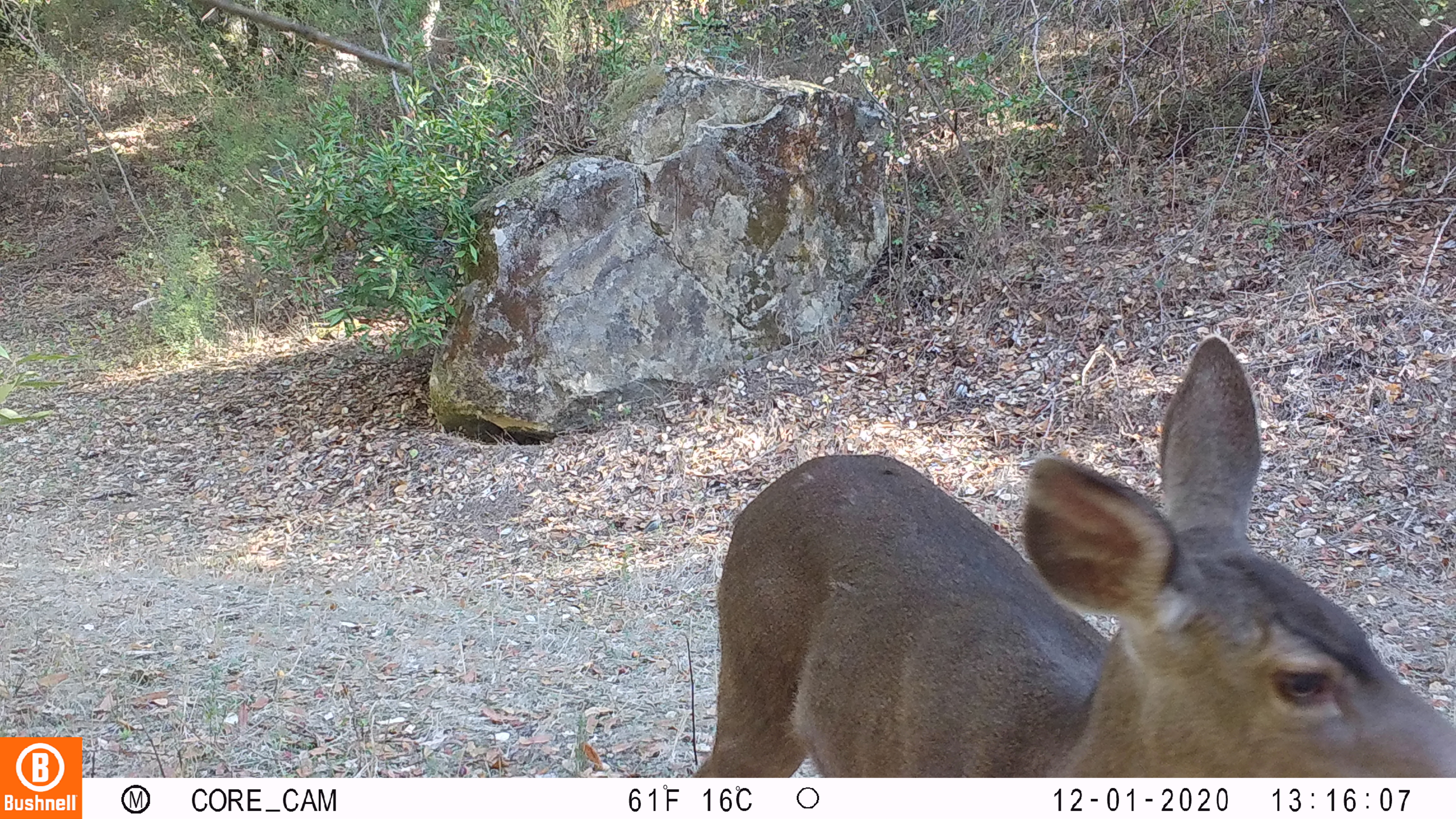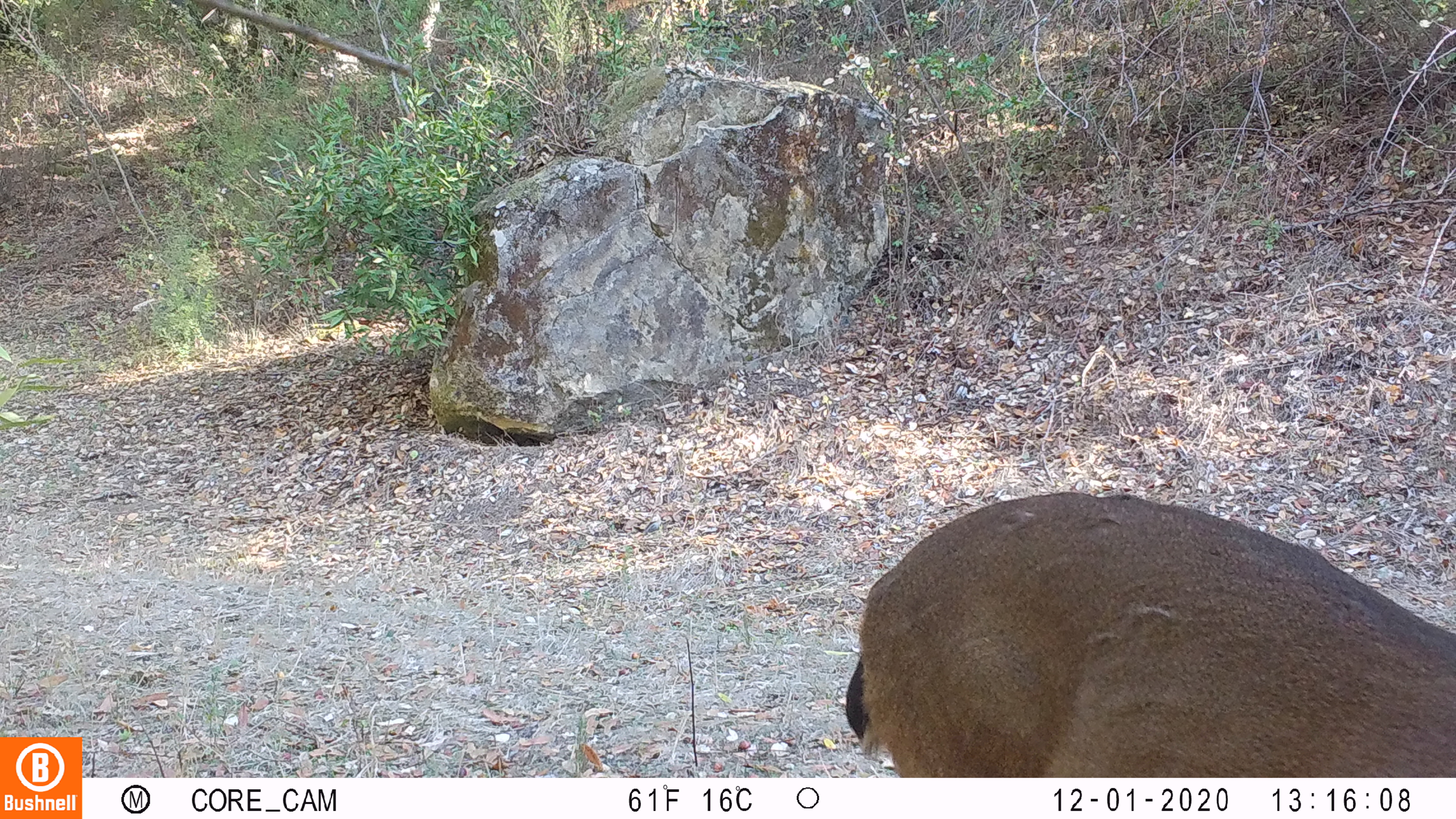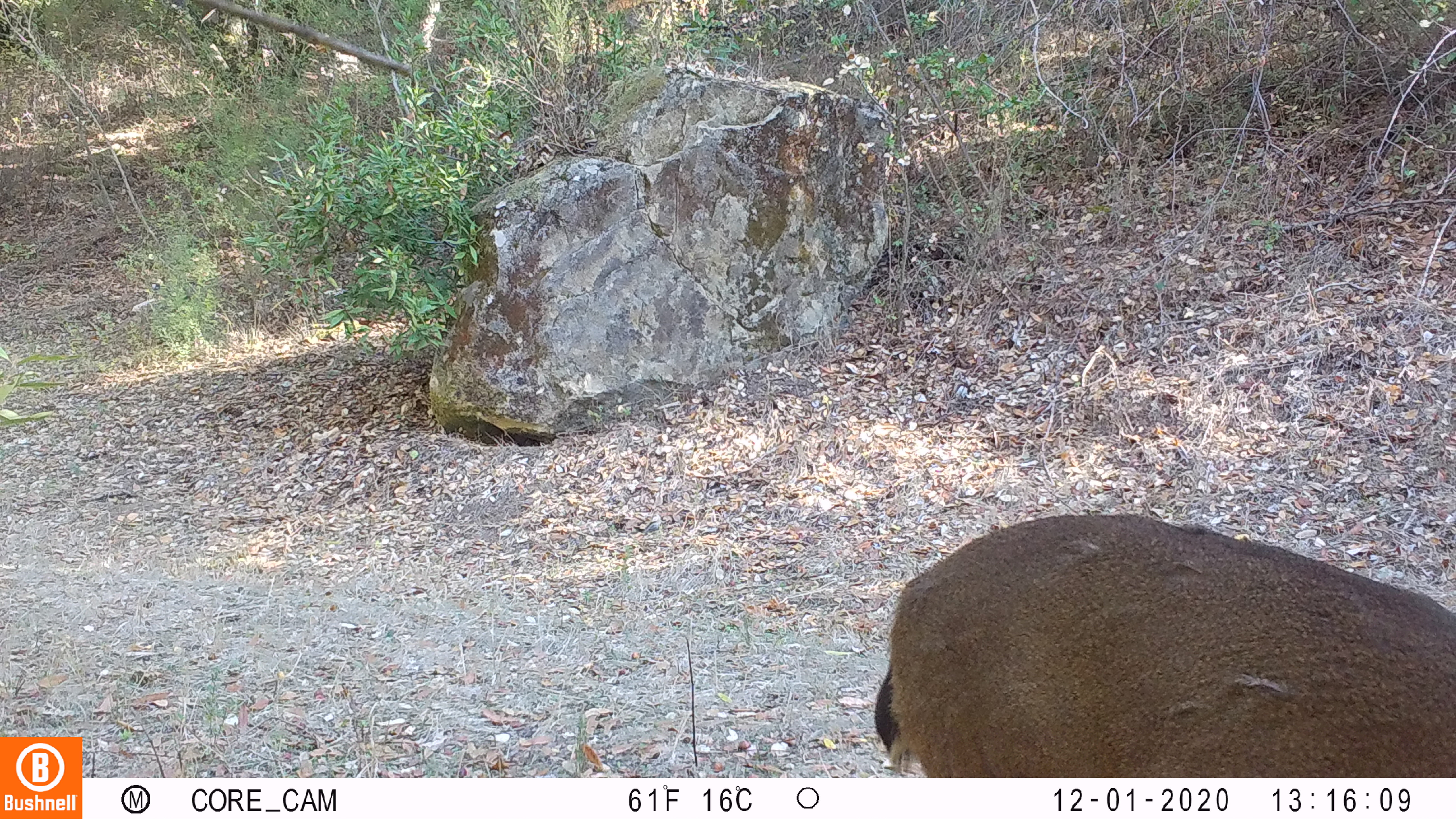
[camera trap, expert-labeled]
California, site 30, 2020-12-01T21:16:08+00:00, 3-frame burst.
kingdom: Animalia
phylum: Chordata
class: Mammalia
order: Artiodactyla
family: Cervidae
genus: Odocoileus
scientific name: Odocoileus hemionus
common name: mule deer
Mule deer (Odocoileus hemionus).